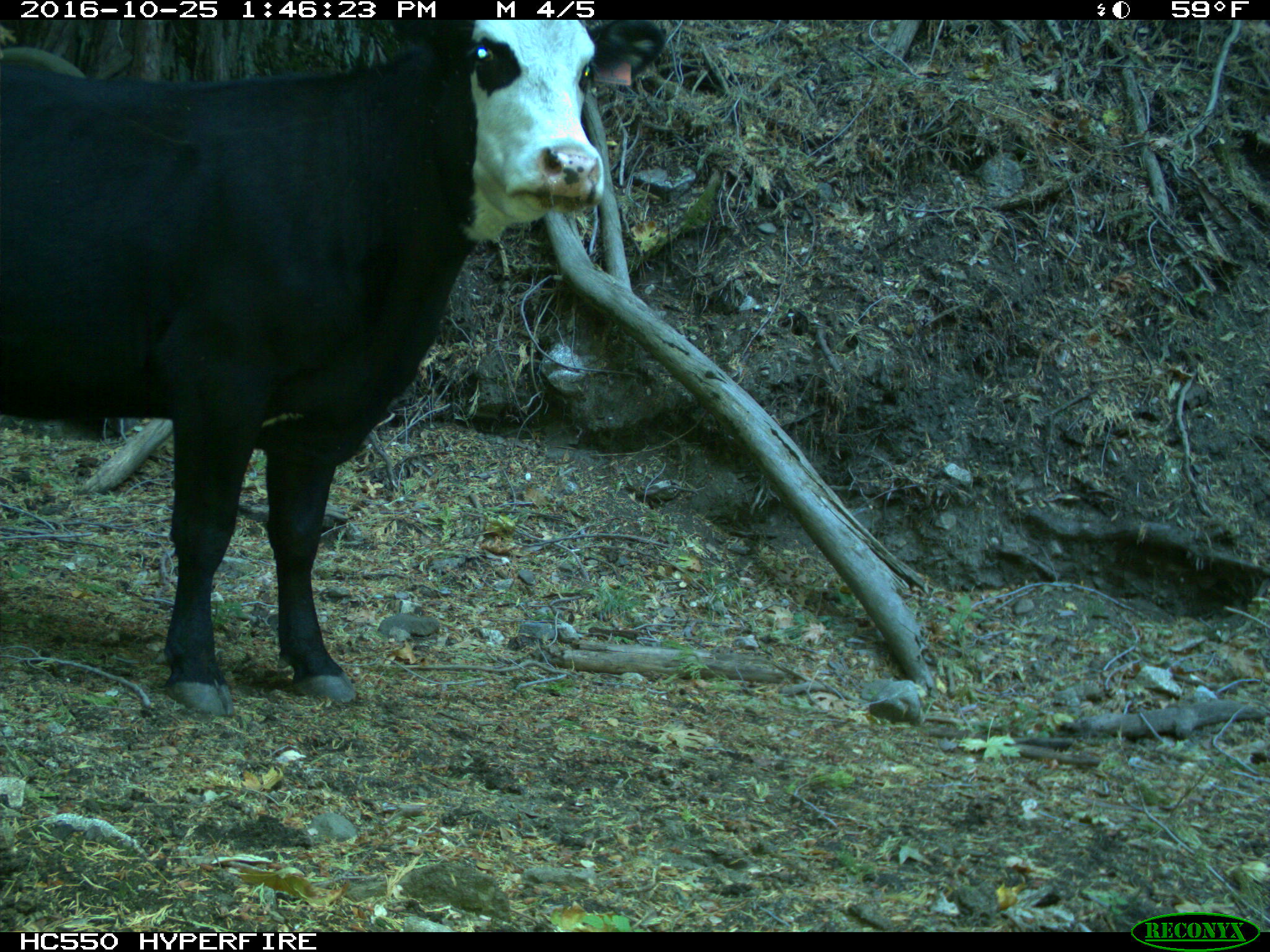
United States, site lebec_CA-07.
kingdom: Animalia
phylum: Chordata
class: Mammalia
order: Artiodactyla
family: Bovidae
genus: Bos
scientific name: Bos taurus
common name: domestic cow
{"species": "Bos taurus (domestic cow)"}